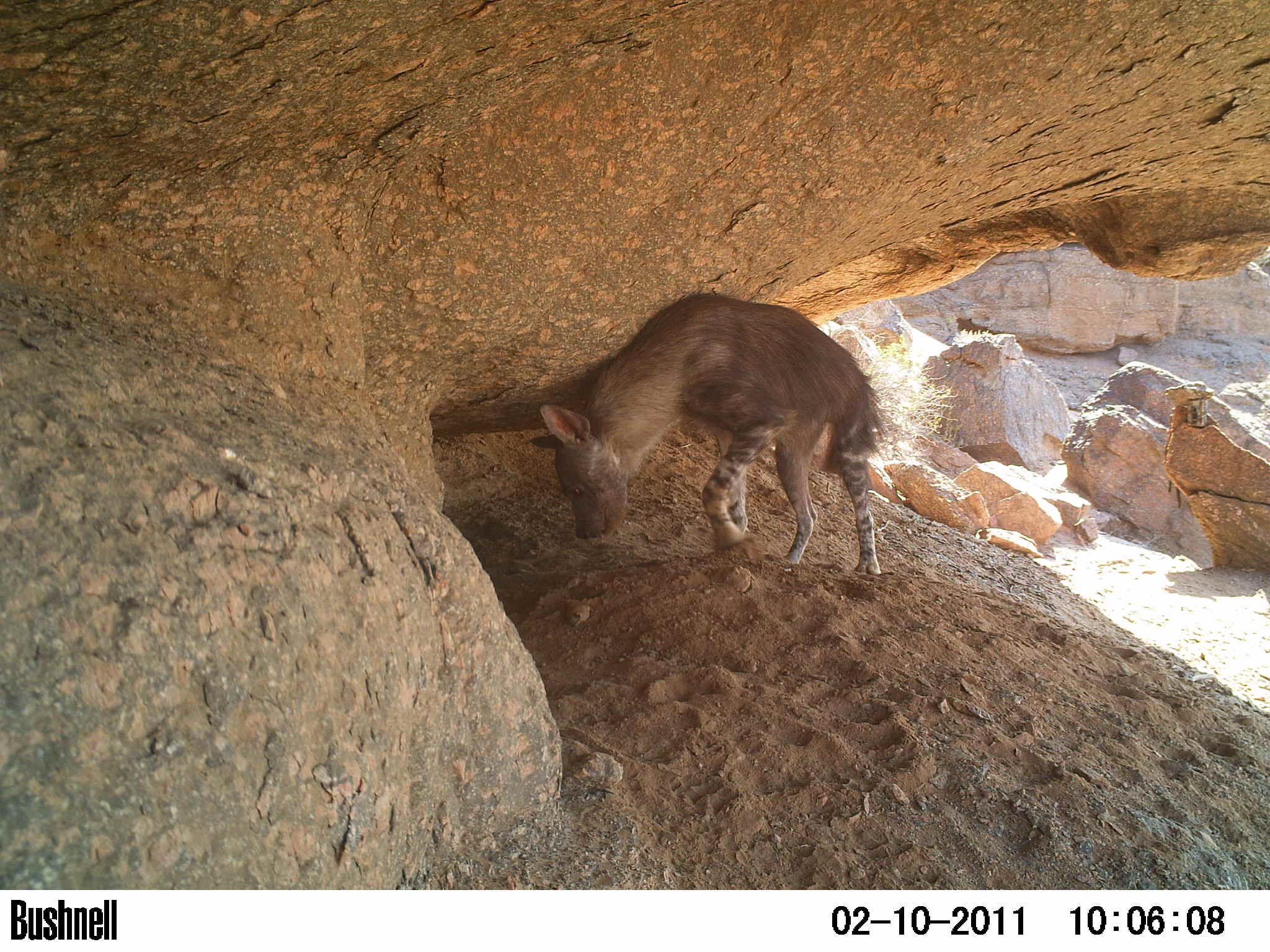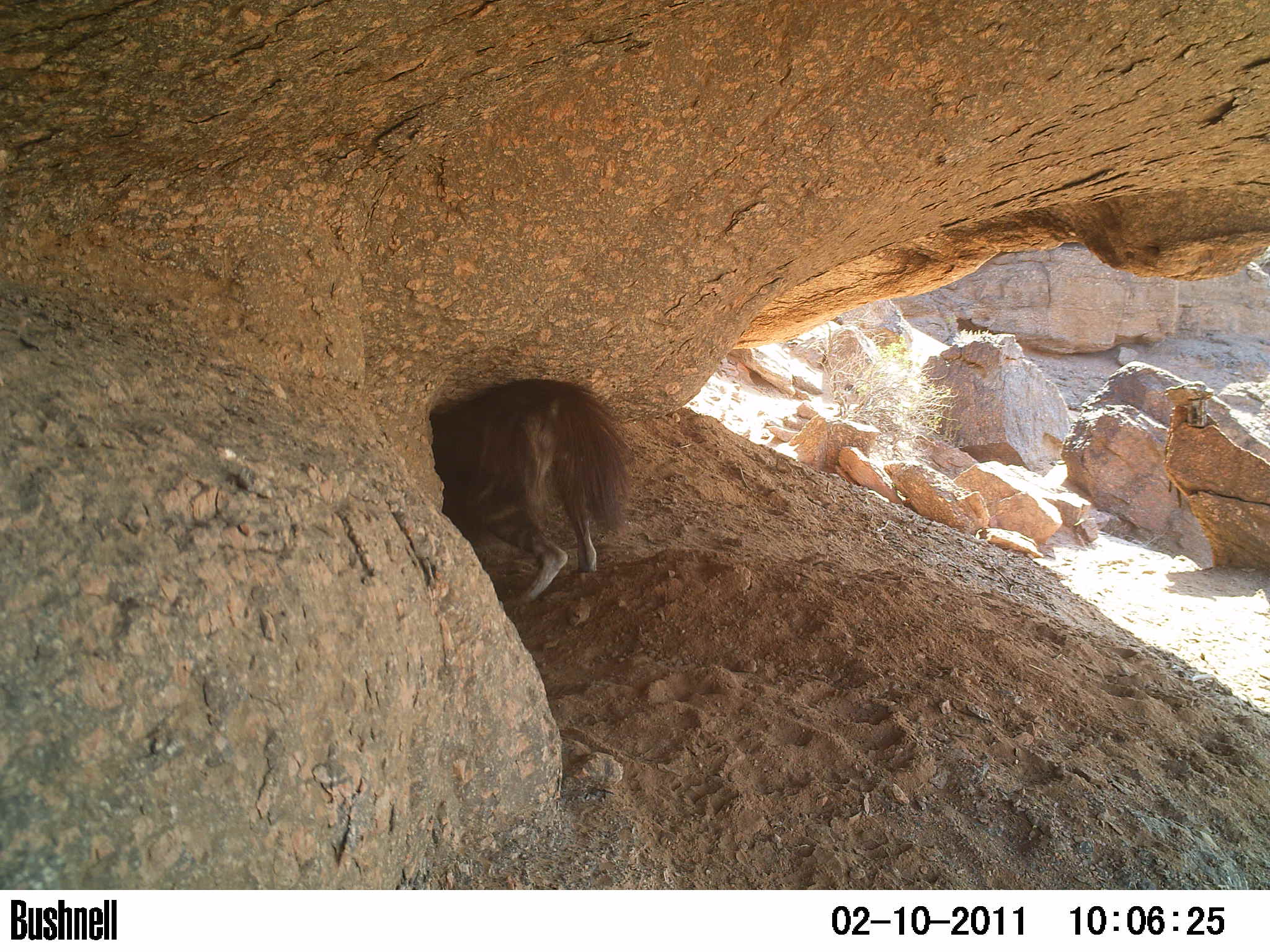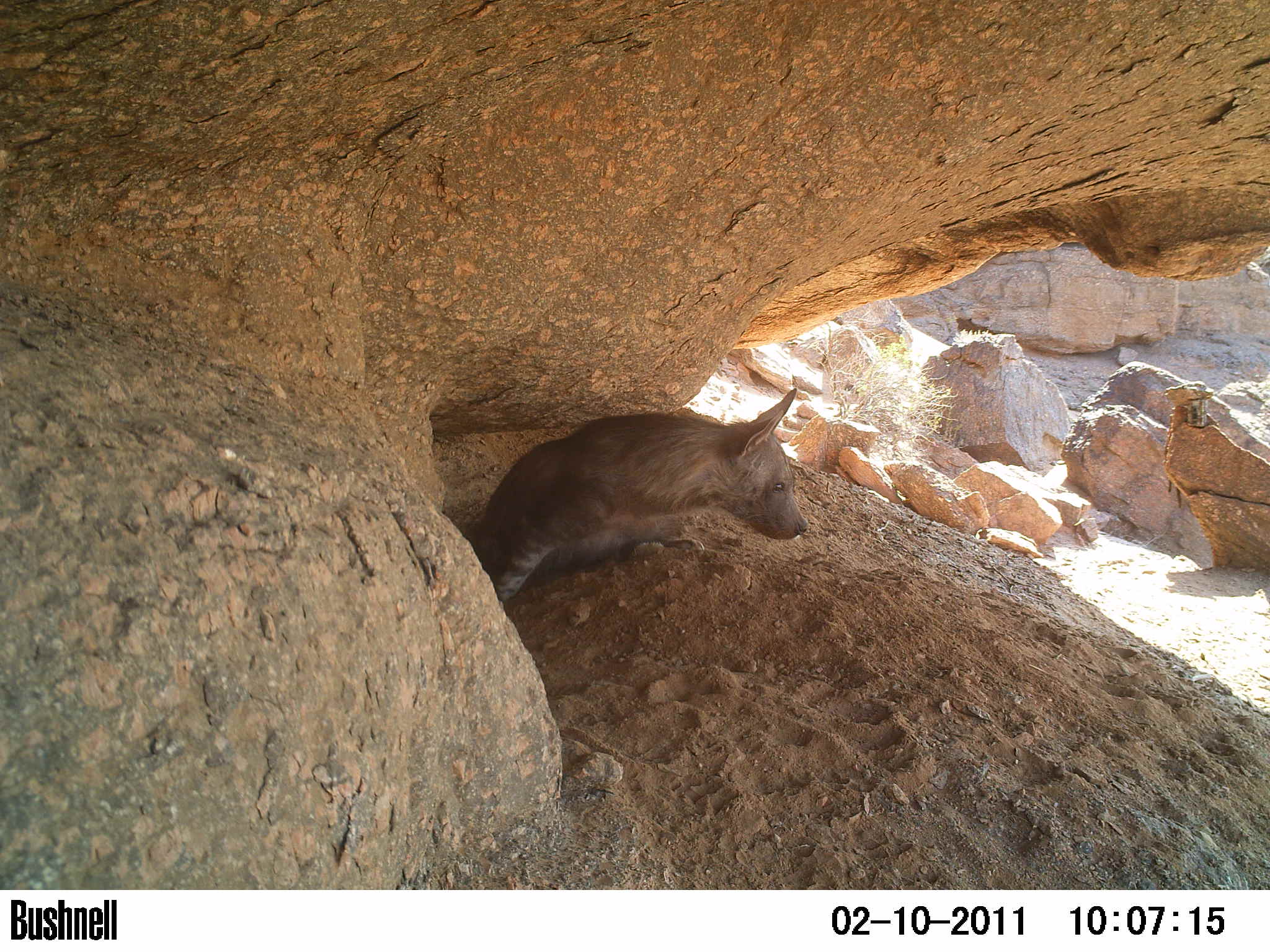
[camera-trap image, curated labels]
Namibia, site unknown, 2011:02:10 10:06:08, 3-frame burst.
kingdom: Animalia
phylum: Chordata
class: Mammalia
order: Carnivora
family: Hyaenidae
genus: Parahyaena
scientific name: Parahyaena brunnea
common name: brown hyena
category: hyaena brunnea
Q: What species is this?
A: Hyaena brunnea (brown hyena) (Parahyaena brunnea).